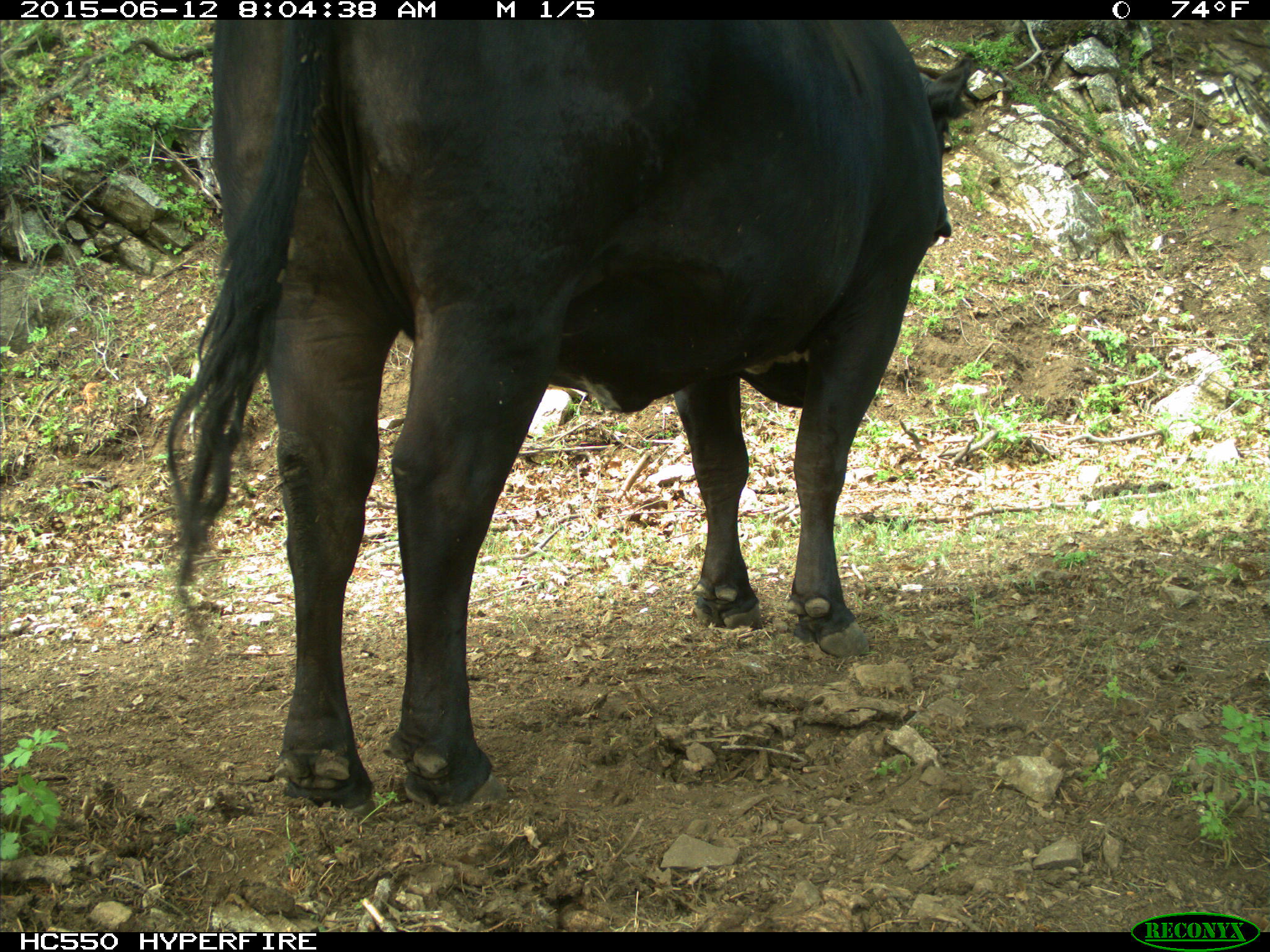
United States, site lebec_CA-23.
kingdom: Animalia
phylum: Chordata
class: Mammalia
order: Artiodactyla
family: Bovidae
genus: Bos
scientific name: Bos taurus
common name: domestic cow